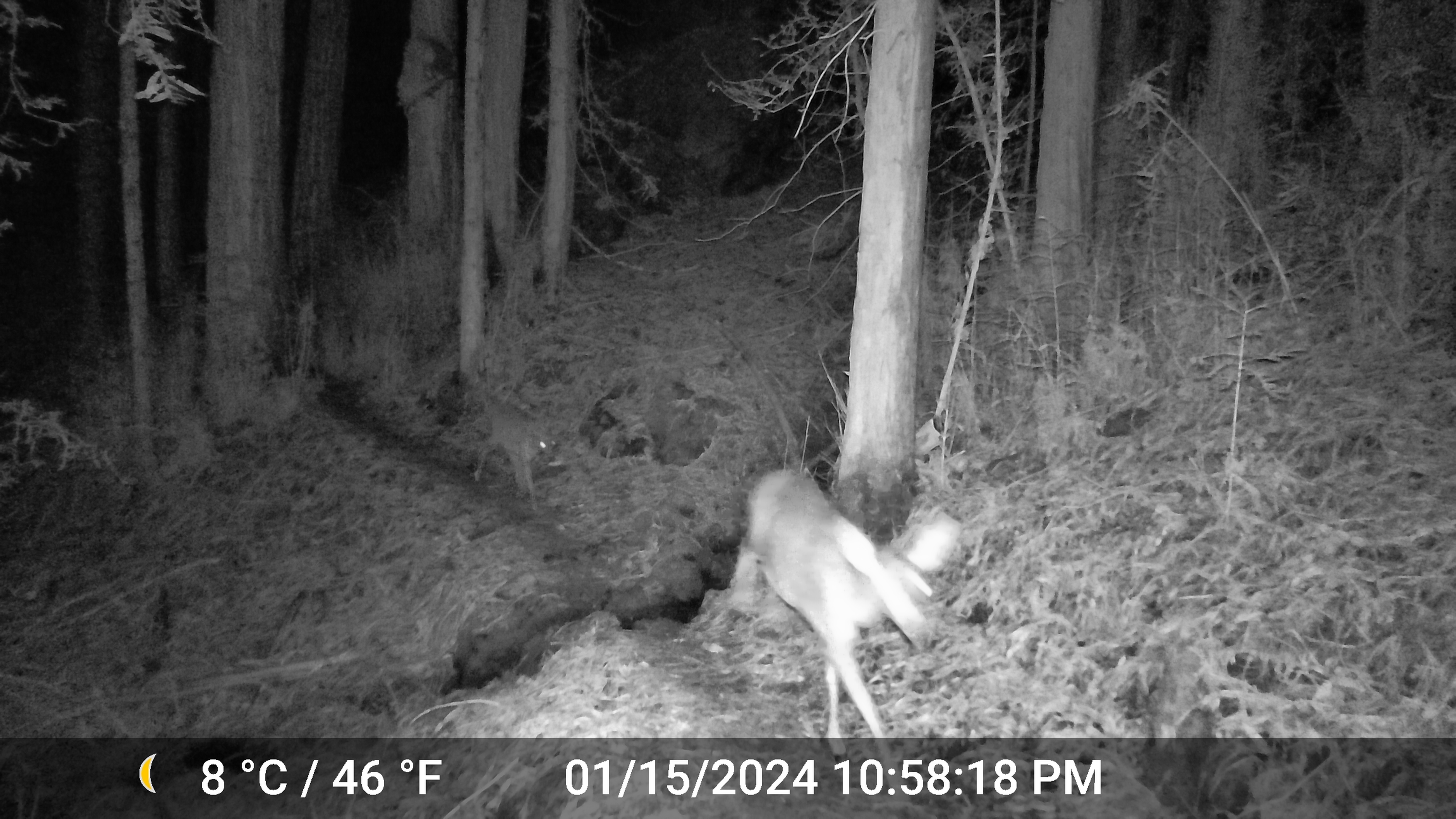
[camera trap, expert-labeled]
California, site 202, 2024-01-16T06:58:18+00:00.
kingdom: Animalia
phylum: Chordata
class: Mammalia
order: Artiodactyla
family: Cervidae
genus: Odocoileus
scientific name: Odocoileus hemionus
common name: mule deer